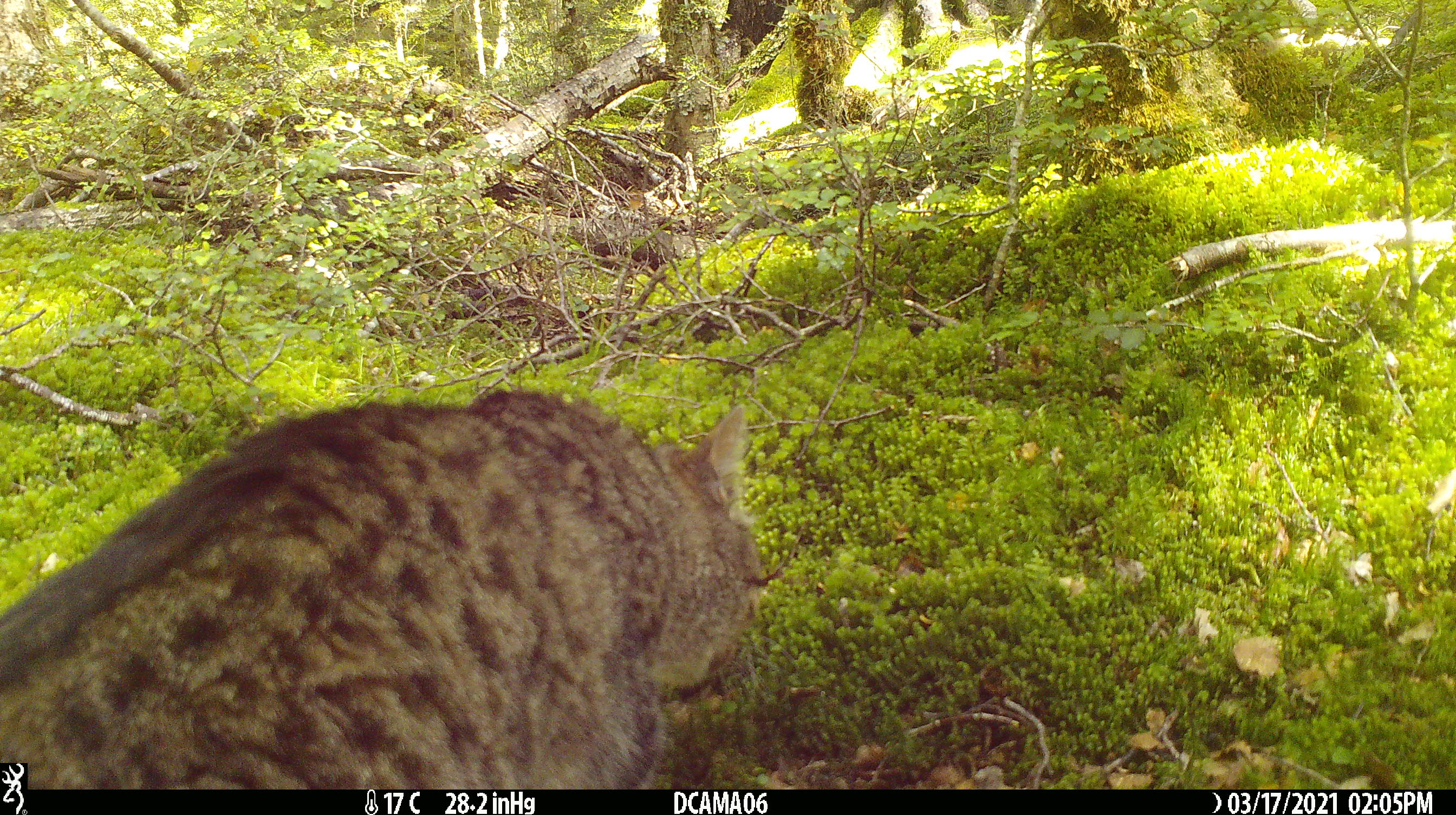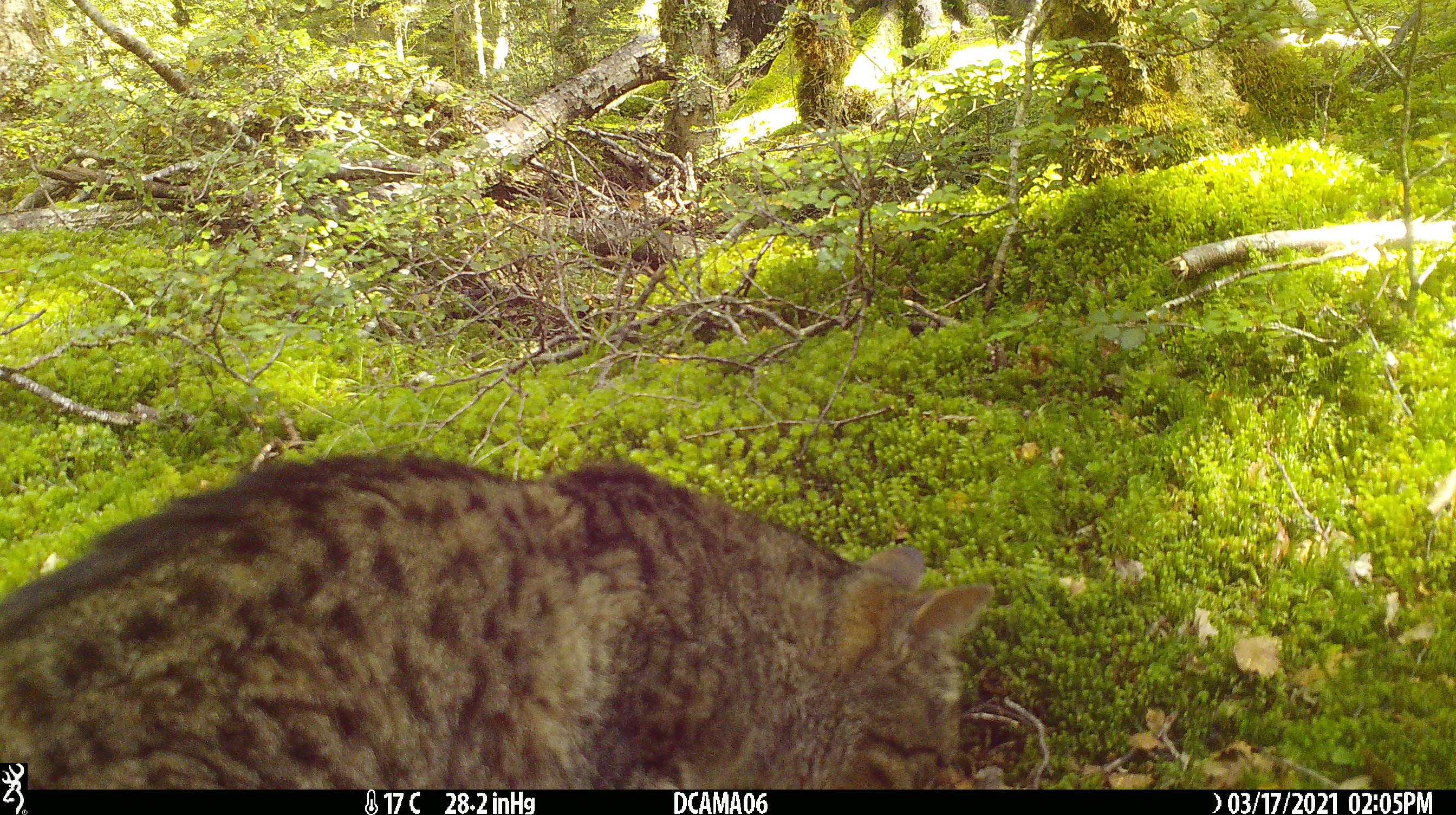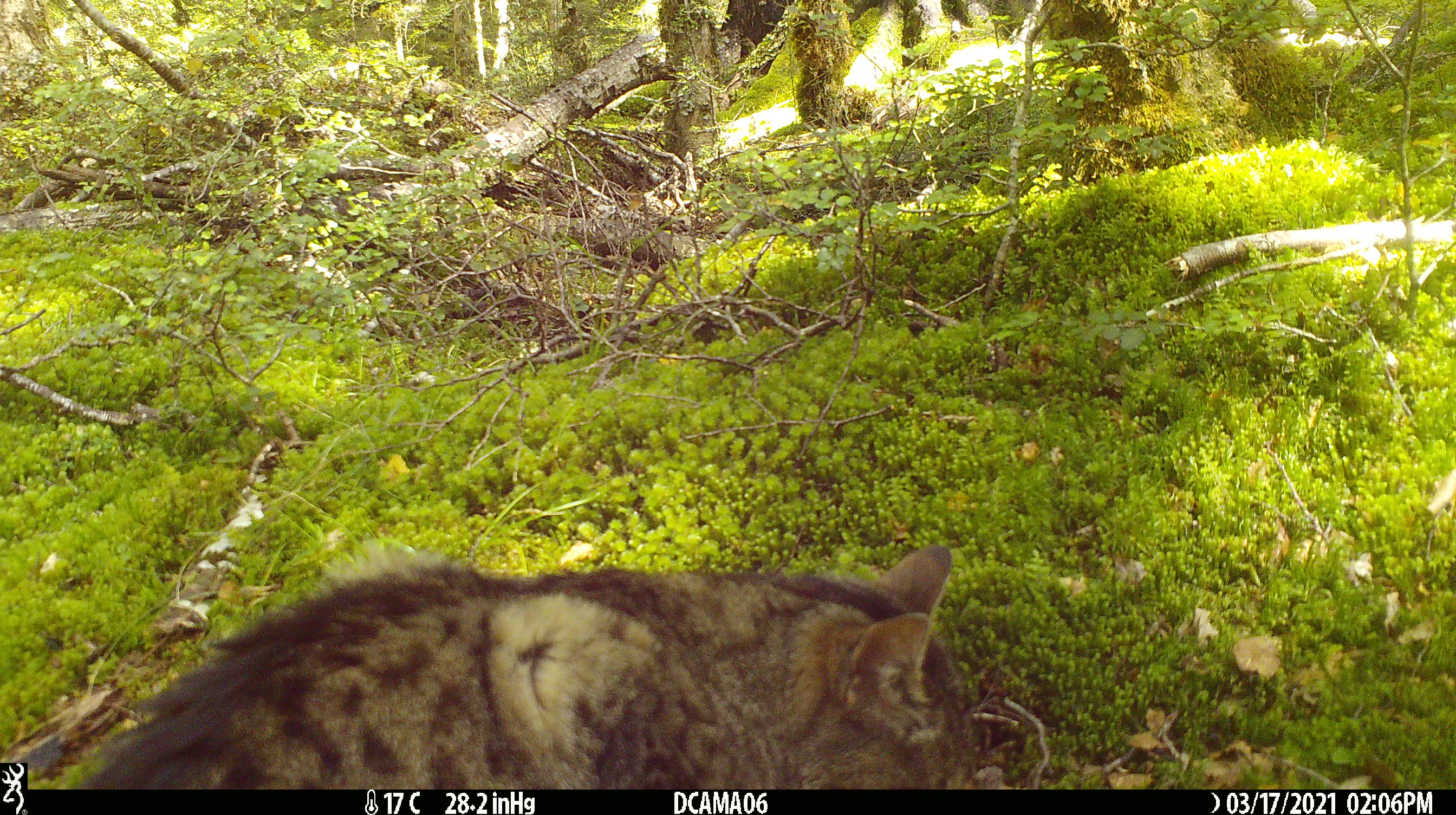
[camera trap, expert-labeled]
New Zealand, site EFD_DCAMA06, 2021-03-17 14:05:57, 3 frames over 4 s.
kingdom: Animalia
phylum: Chordata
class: Mammalia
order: Carnivora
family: Felidae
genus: Felis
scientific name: Felis catus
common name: domestic cat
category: cat